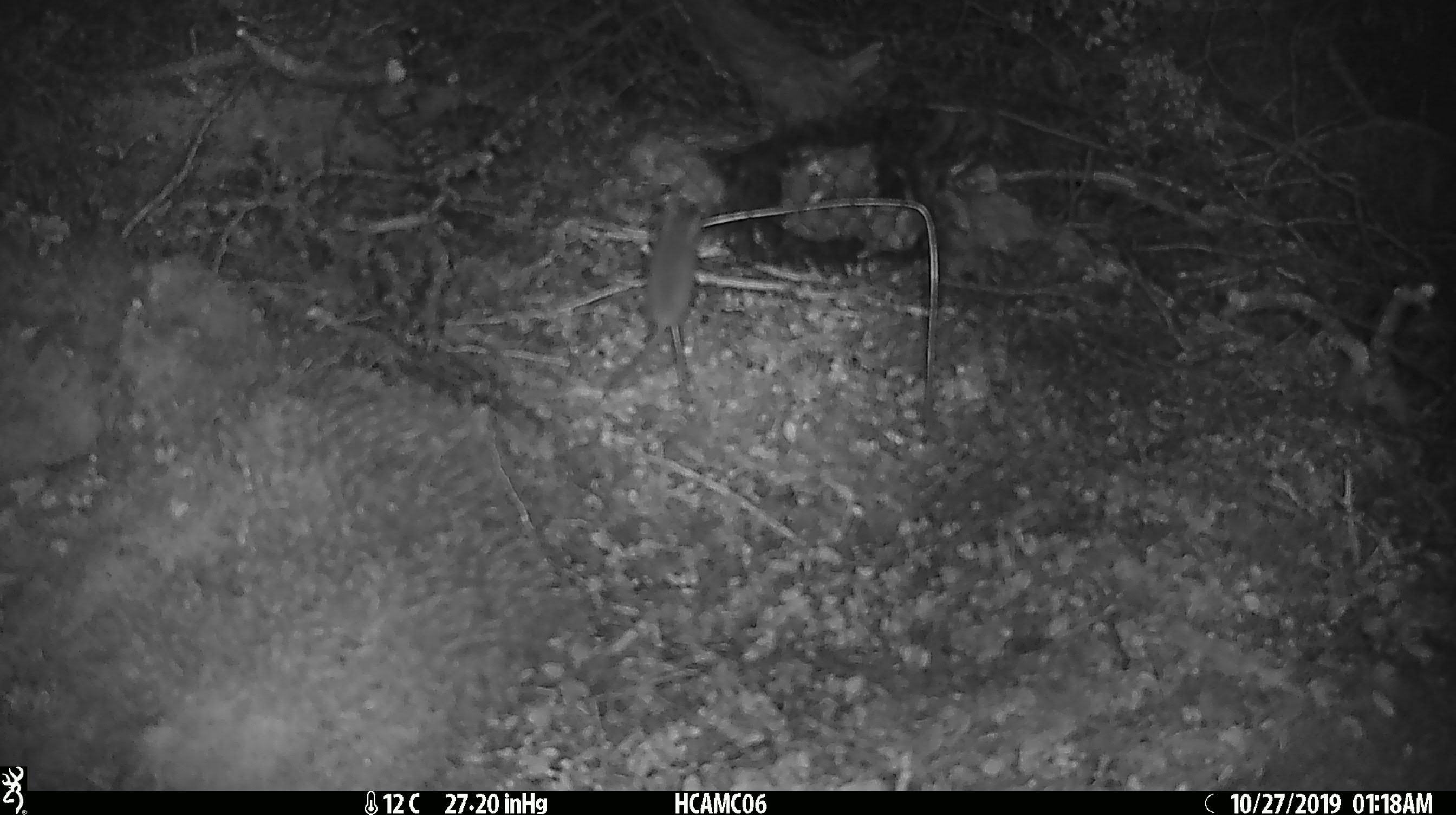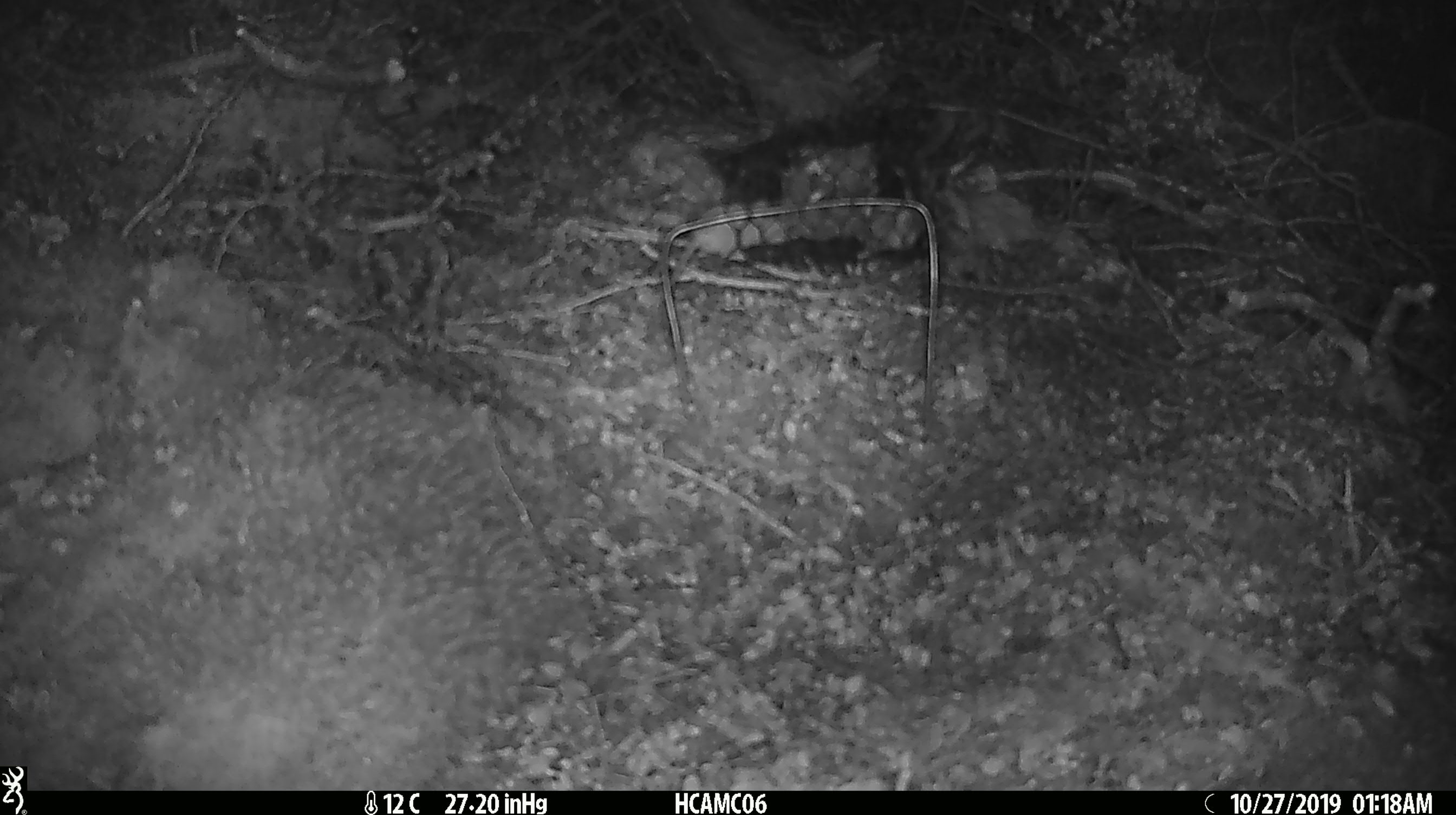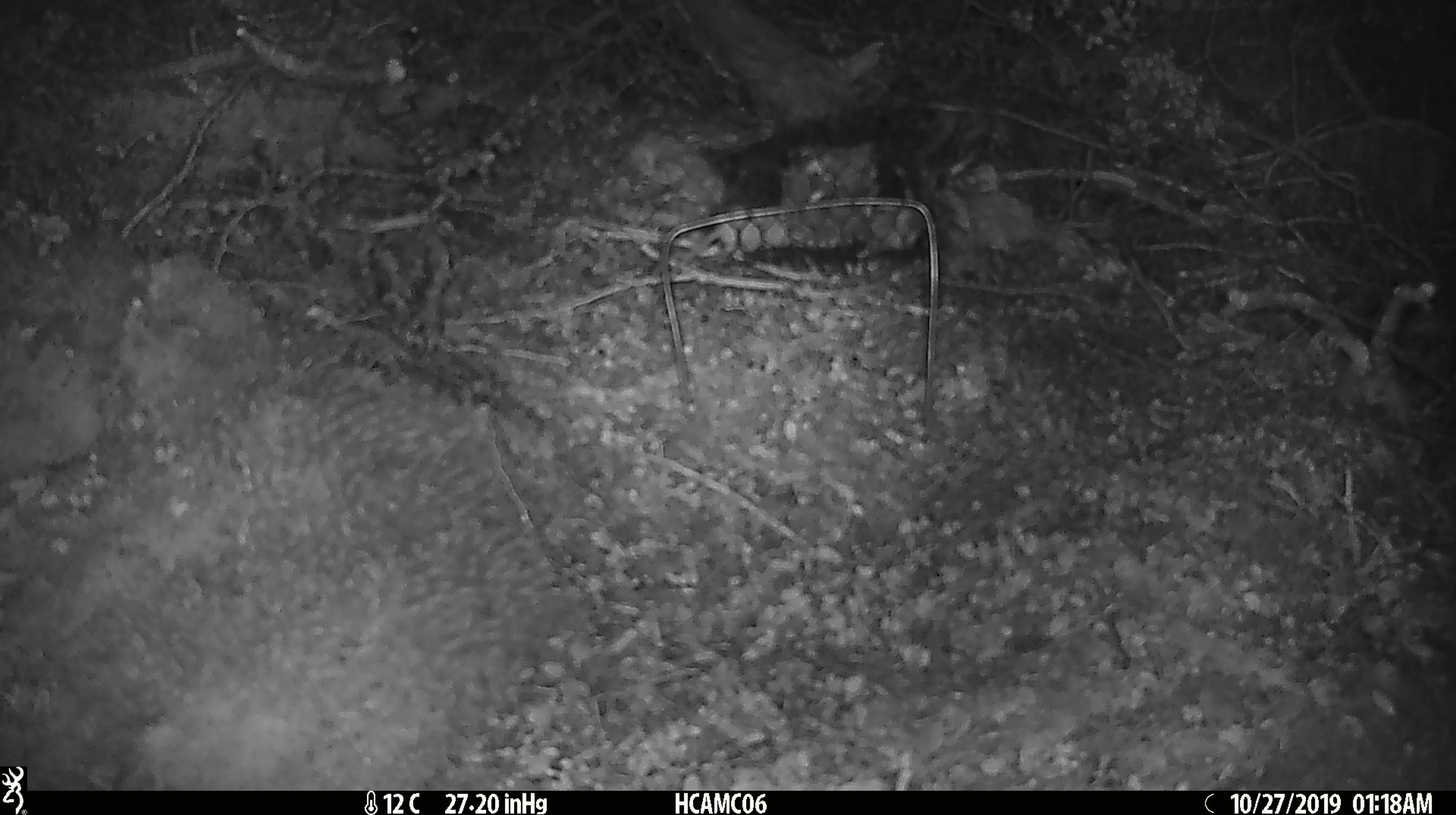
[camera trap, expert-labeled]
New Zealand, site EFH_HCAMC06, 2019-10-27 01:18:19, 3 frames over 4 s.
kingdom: Animalia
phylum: Chordata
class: Mammalia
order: Rodentia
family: Muridae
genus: Mus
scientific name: Mus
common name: mouse